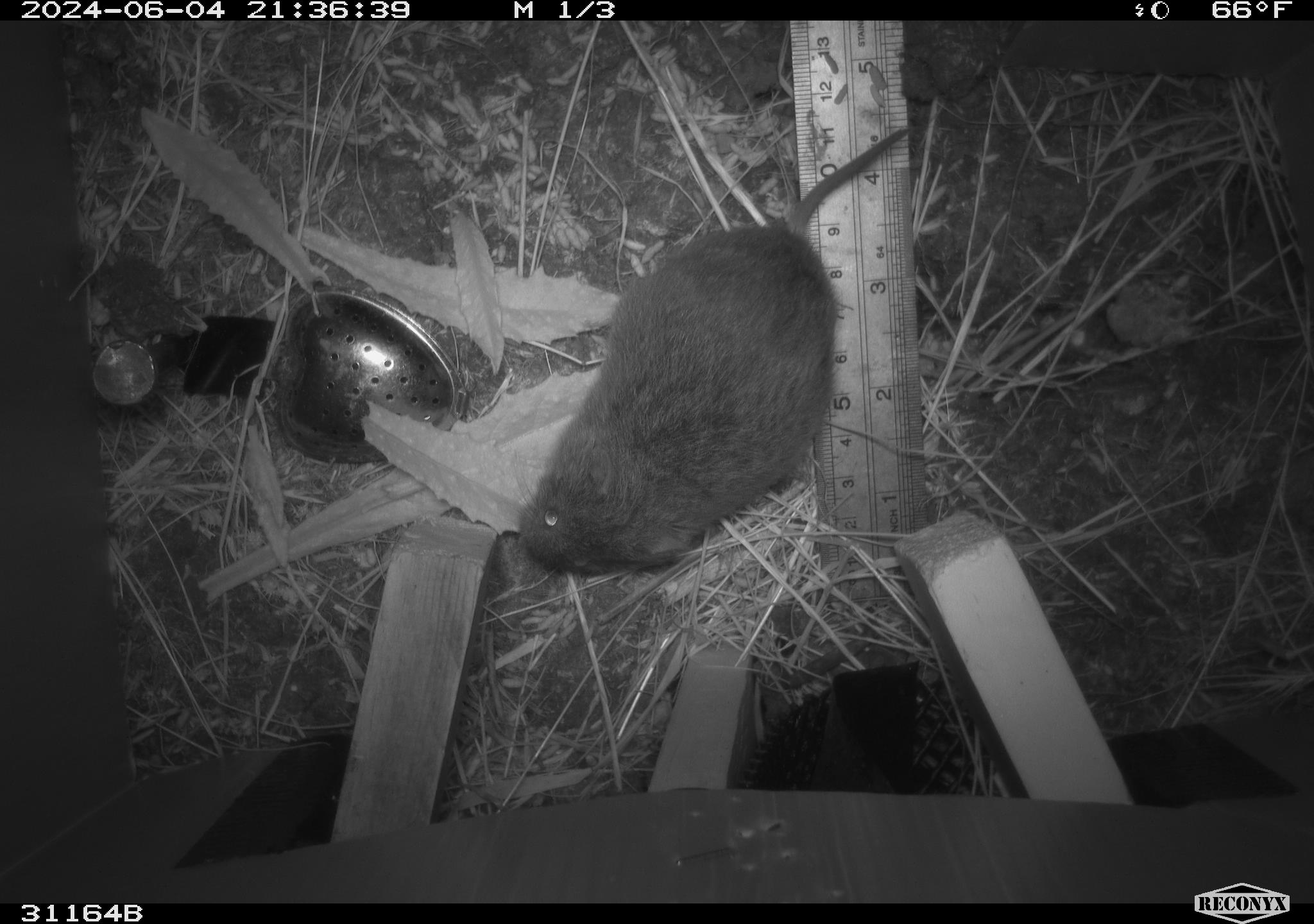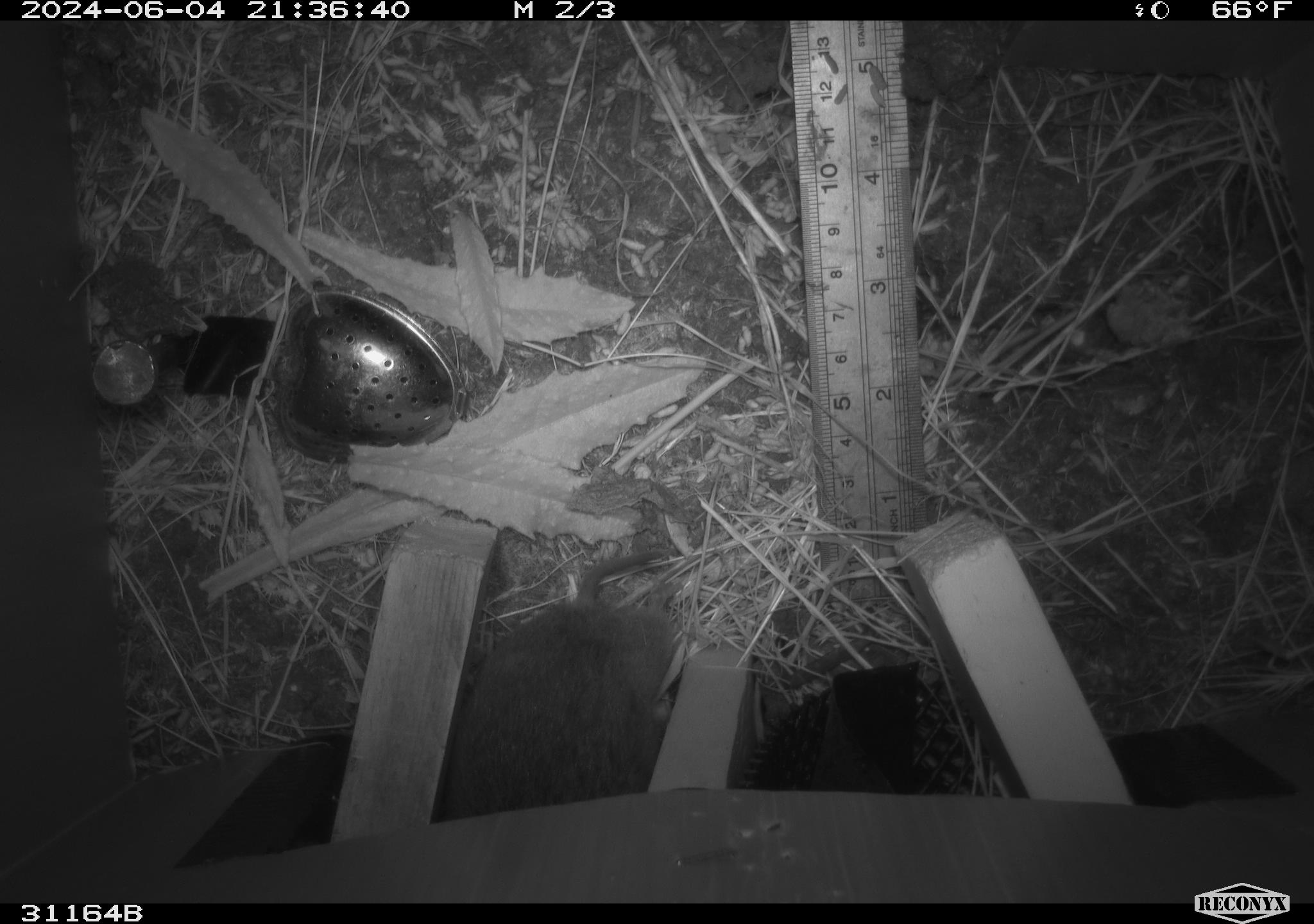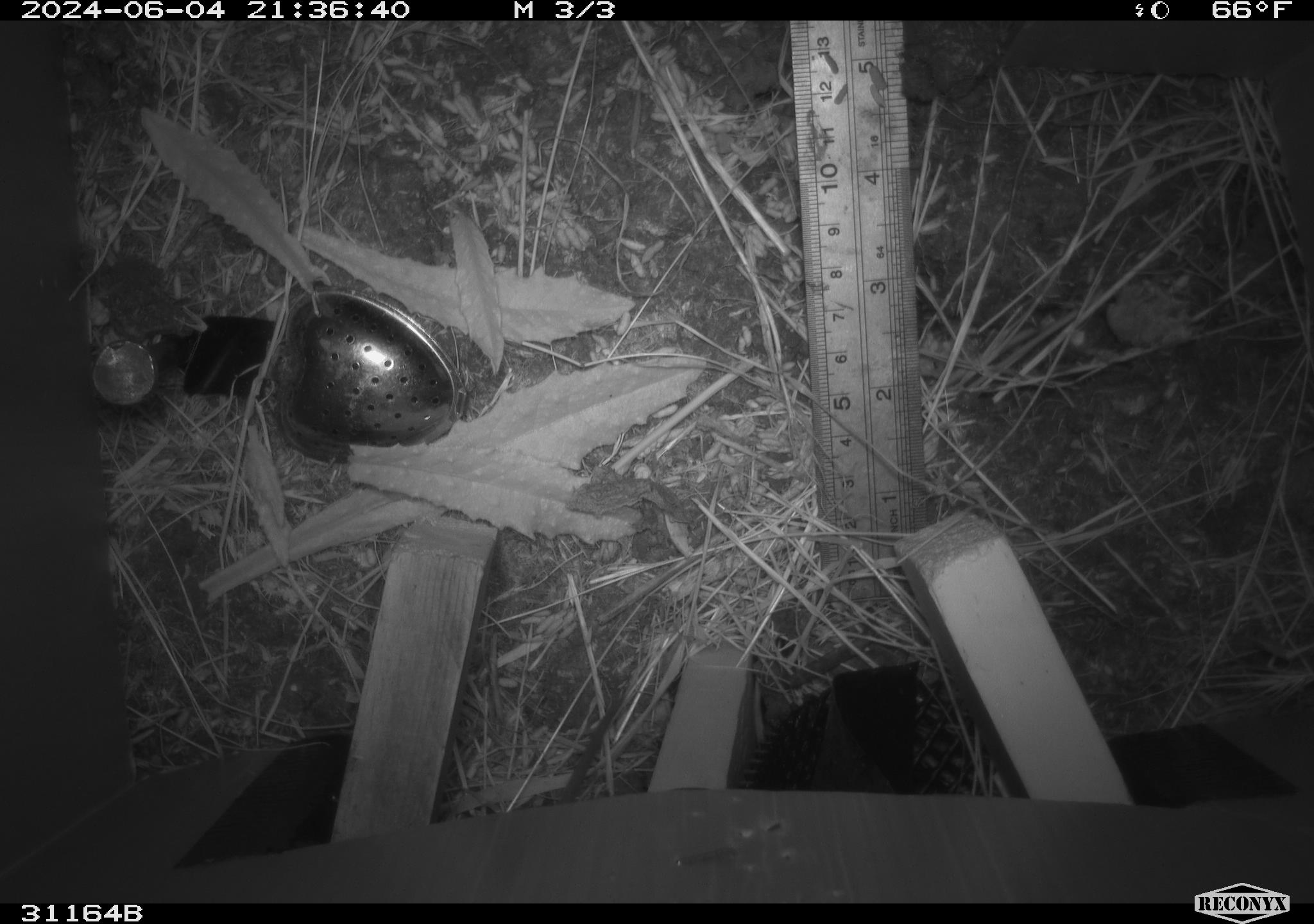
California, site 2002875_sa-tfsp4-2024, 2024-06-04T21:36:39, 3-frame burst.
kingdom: Animalia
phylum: Chordata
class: Mammalia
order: Rodentia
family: Cricetidae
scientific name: Arvicolinae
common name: voles, lemmings, and muskrats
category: arvicolinae subfamily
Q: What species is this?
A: Arvicolinae subfamily (voles, lemmings, and muskrats) (Arvicolinae).